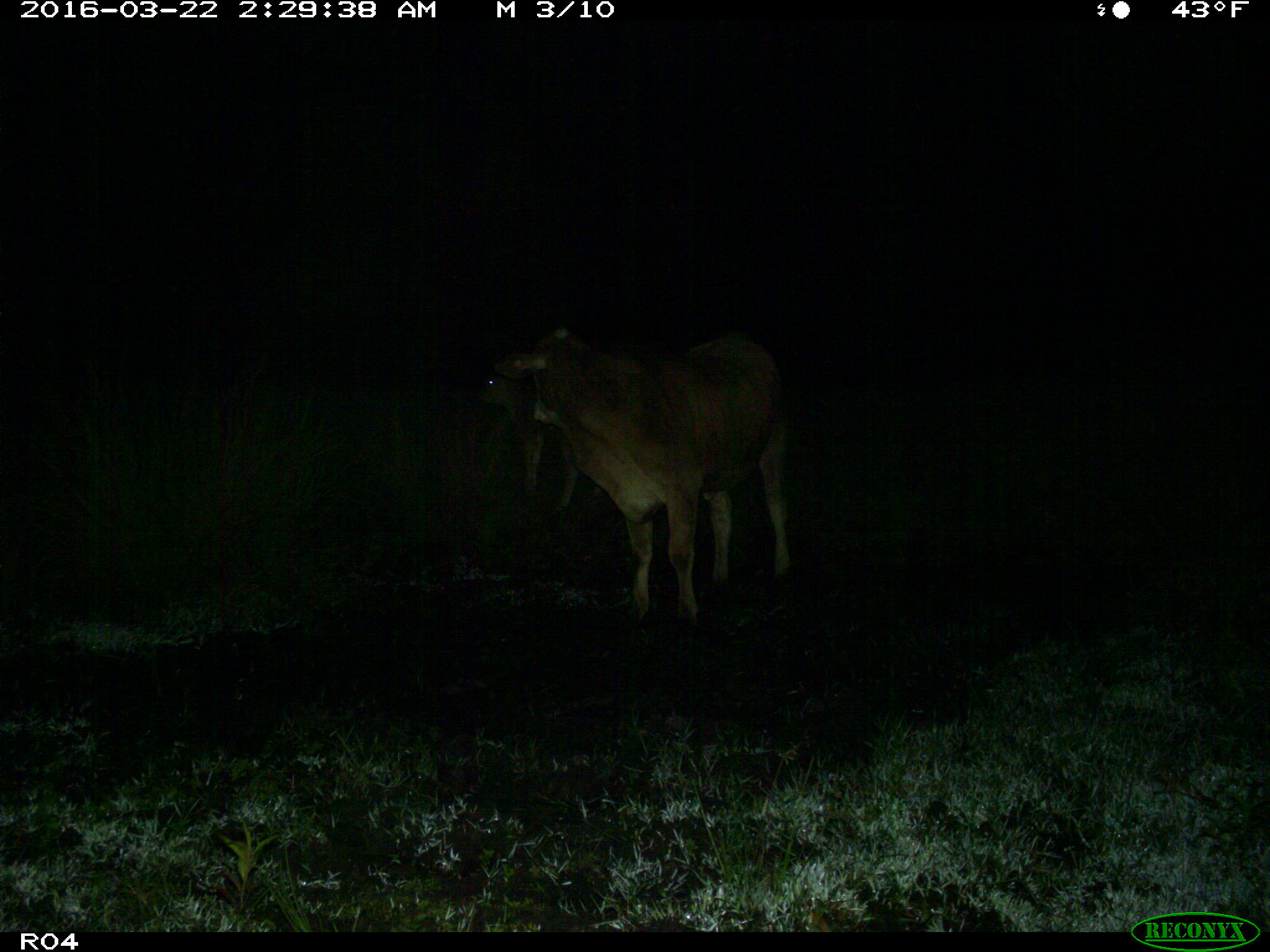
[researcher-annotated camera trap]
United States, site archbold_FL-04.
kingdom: Animalia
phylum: Chordata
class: Mammalia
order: Artiodactyla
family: Bovidae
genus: Bos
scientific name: Bos taurus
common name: domestic cow